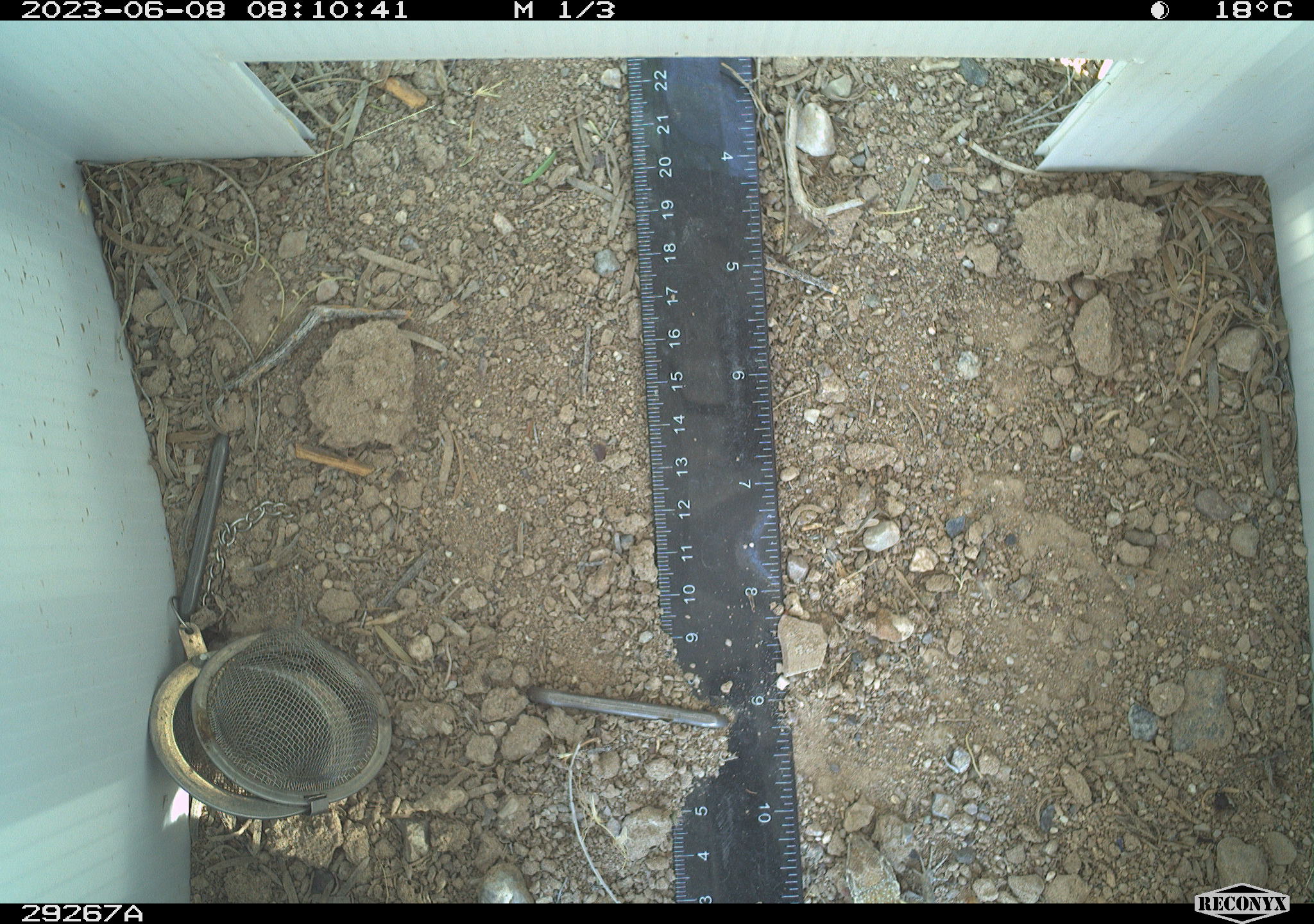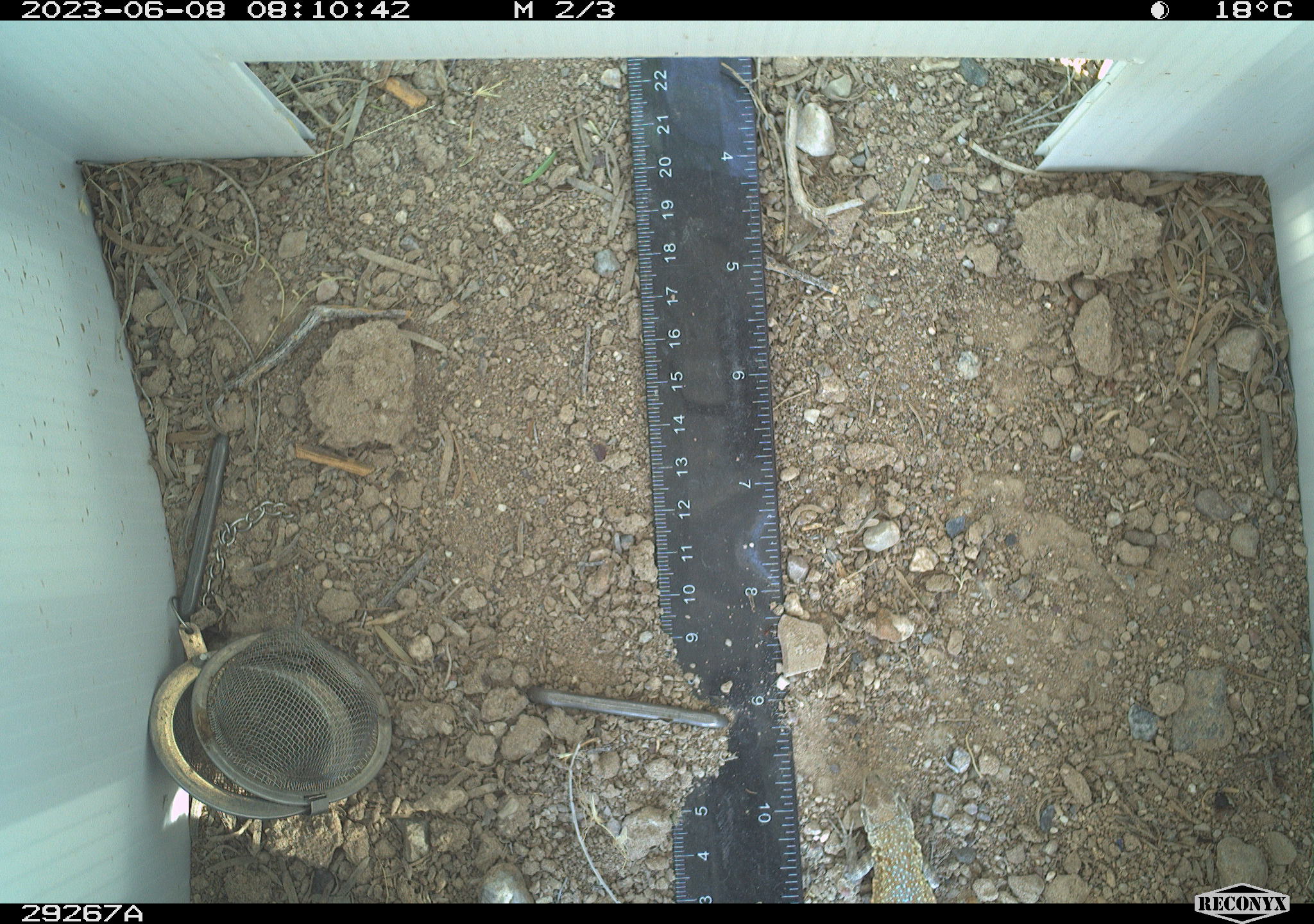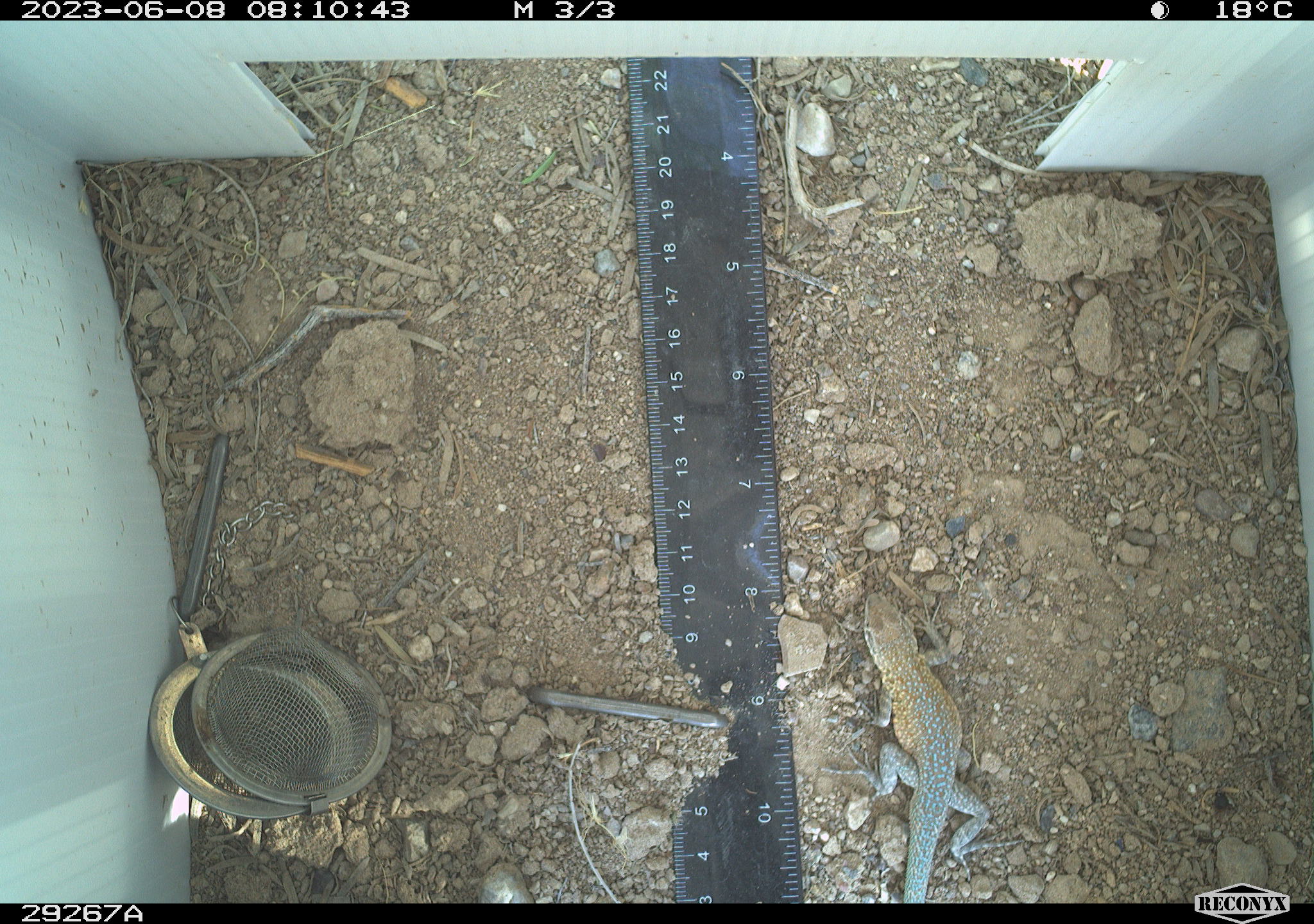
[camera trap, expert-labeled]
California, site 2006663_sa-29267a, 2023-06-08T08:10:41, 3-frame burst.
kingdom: Animalia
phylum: Chordata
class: Reptilia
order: Squamata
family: Phrynosomatidae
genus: Uta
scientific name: Uta stansburiana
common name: common side-blotched lizard